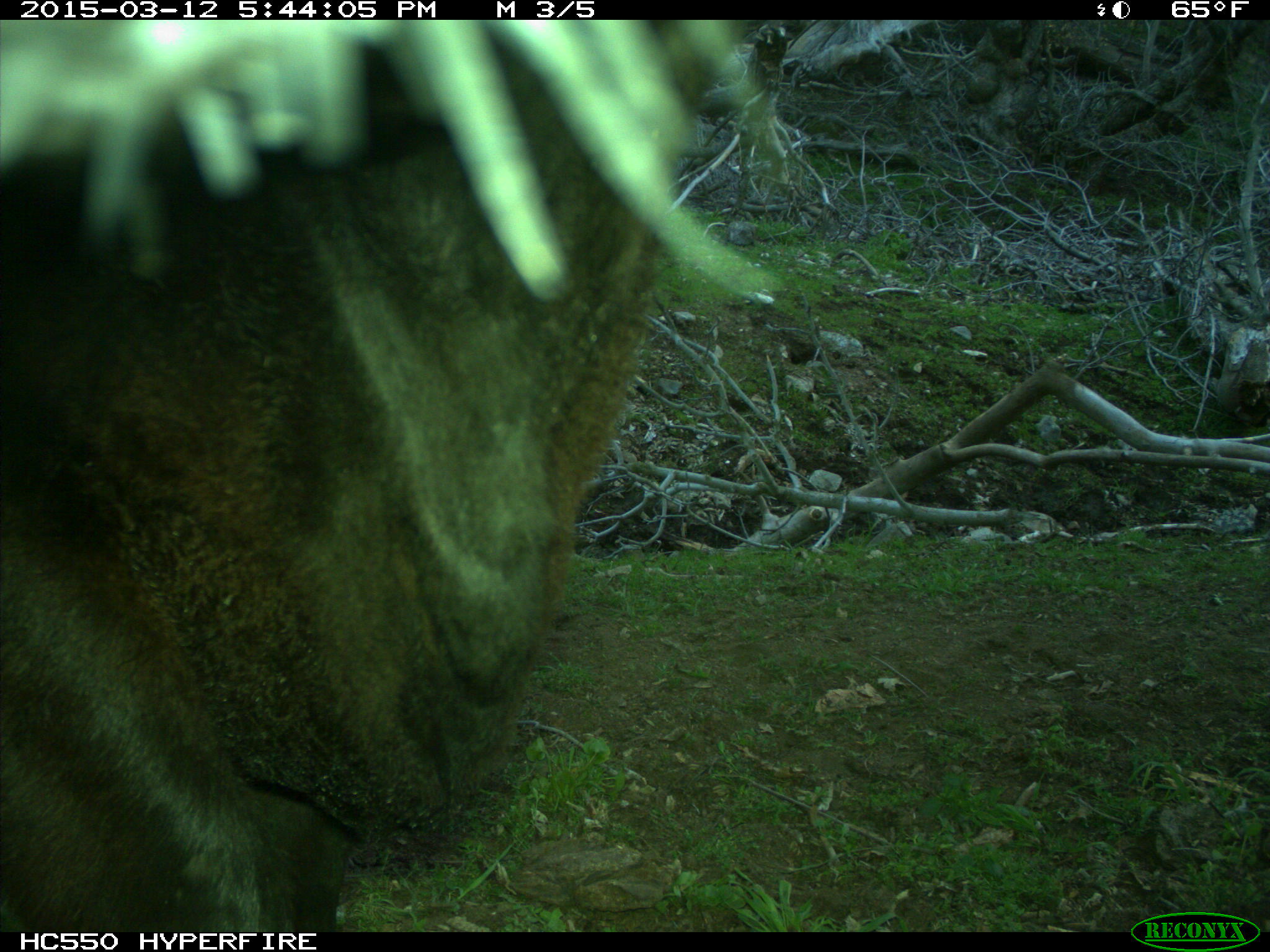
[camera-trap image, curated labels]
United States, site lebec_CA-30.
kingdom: Animalia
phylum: Chordata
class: Mammalia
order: Artiodactyla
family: Bovidae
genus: Bos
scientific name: Bos taurus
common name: domestic cow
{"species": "Bos taurus (domestic cow)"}